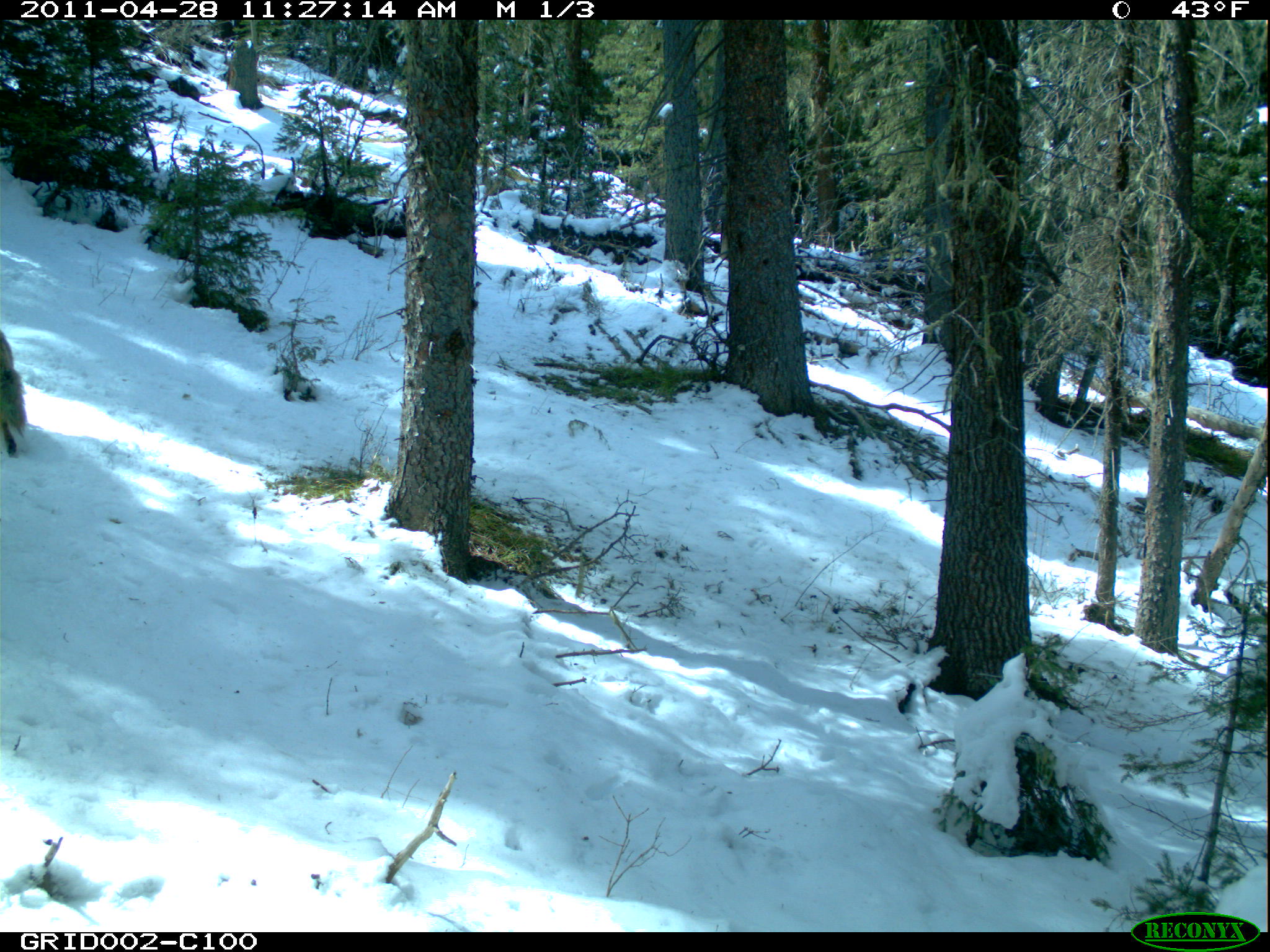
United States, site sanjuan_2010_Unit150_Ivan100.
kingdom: Animalia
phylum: Chordata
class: Mammalia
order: Carnivora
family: Canidae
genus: Canis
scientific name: Canis latrans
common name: coyote